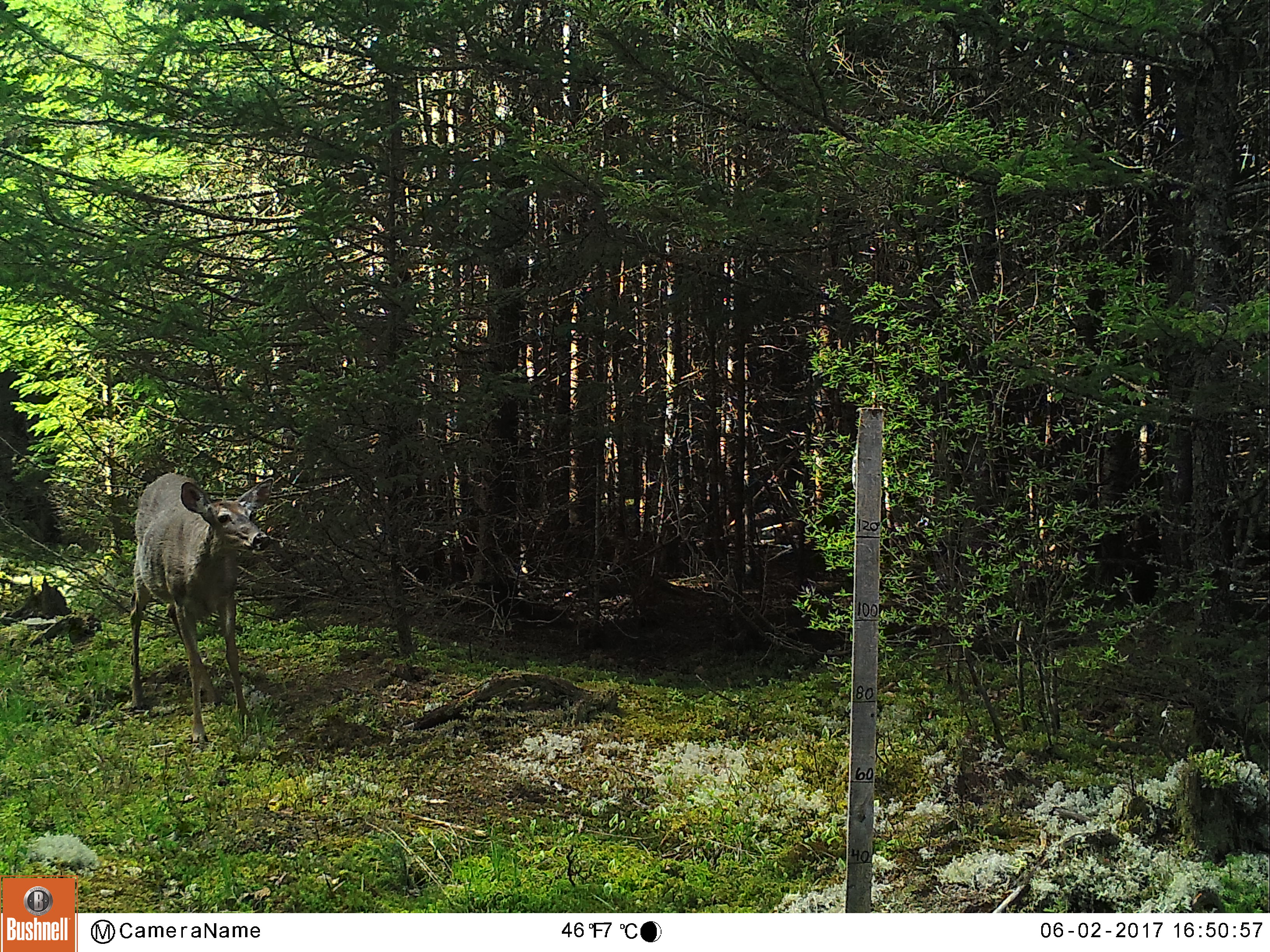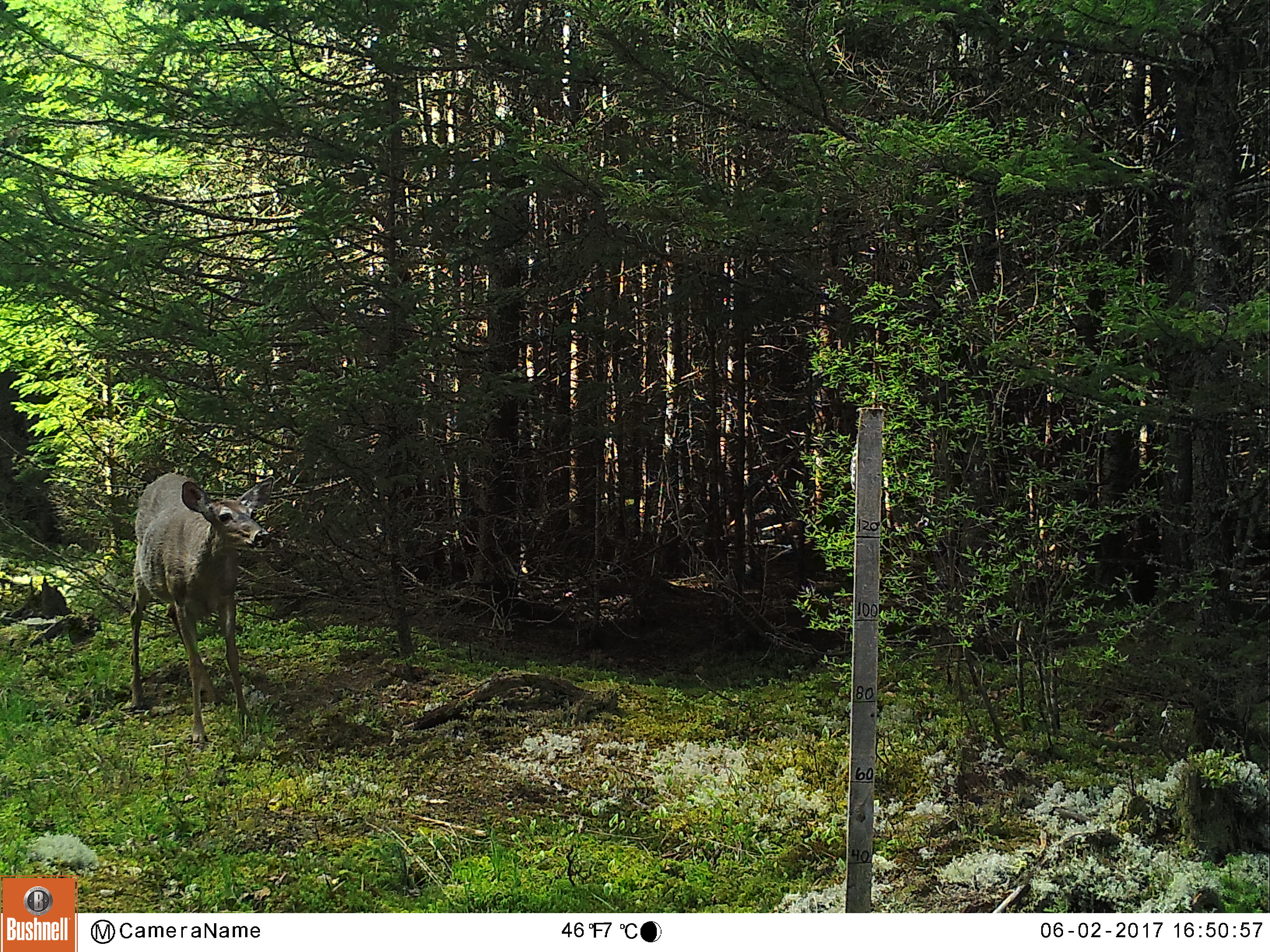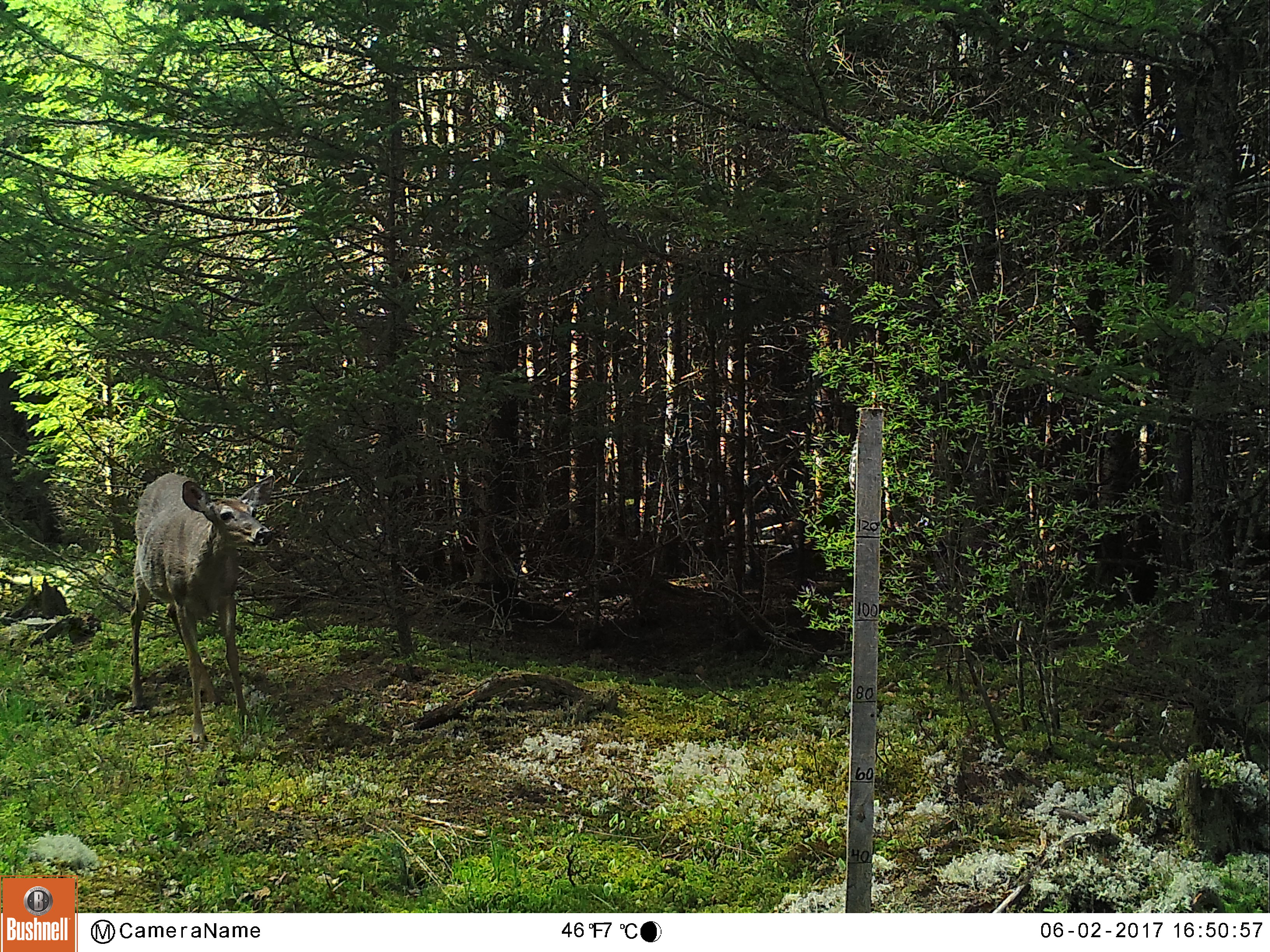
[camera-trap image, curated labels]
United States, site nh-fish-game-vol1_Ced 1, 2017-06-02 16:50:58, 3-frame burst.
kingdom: Animalia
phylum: Chordata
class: Mammalia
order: Artiodactyla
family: Cervidae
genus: Odocoileus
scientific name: Odocoileus virginianus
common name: white-tailed deer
White-tailed deer (Odocoileus virginianus).